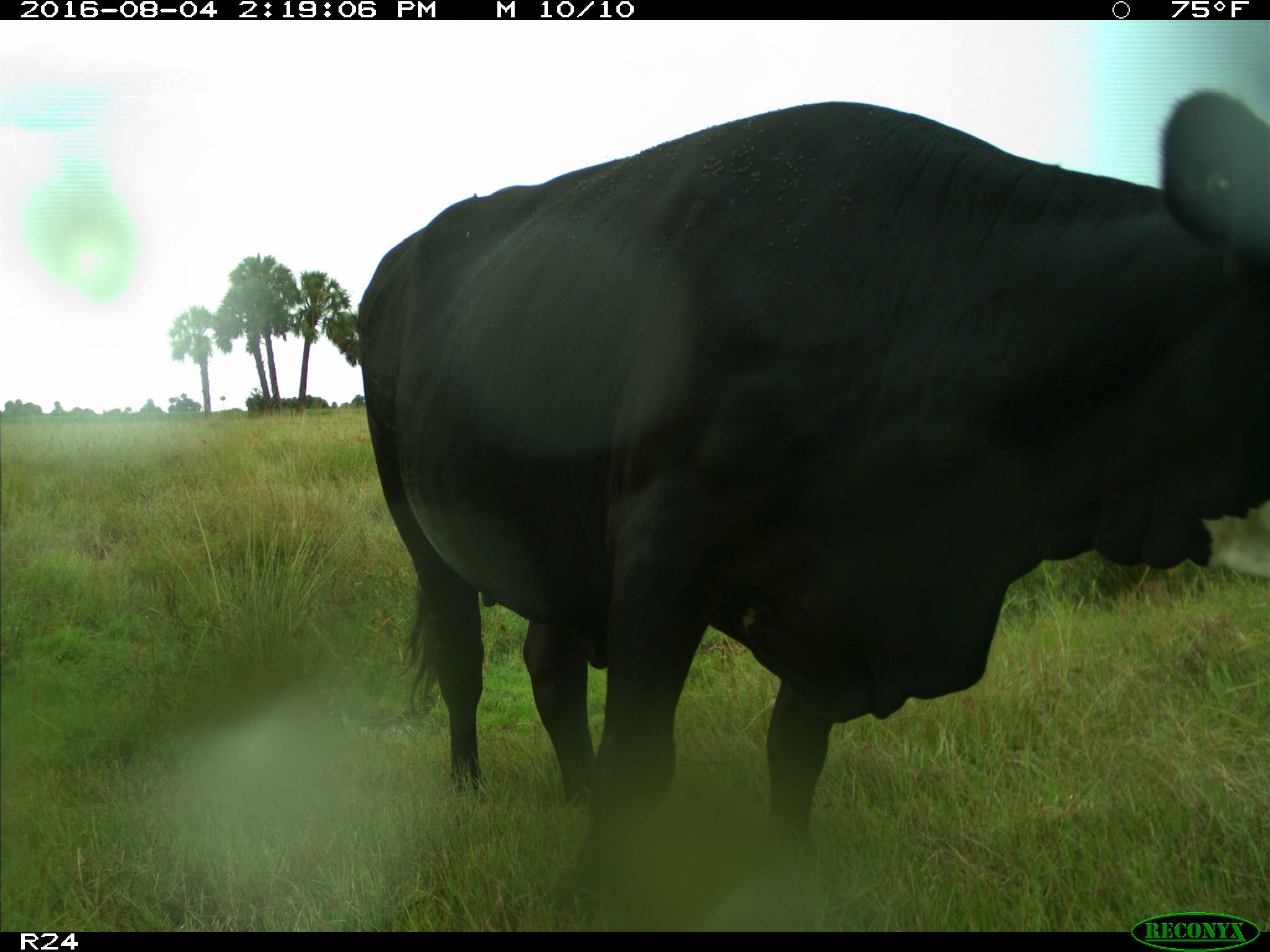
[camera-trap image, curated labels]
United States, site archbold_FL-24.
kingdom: Animalia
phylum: Chordata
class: Mammalia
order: Artiodactyla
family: Bovidae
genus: Bos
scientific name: Bos taurus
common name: domestic cow